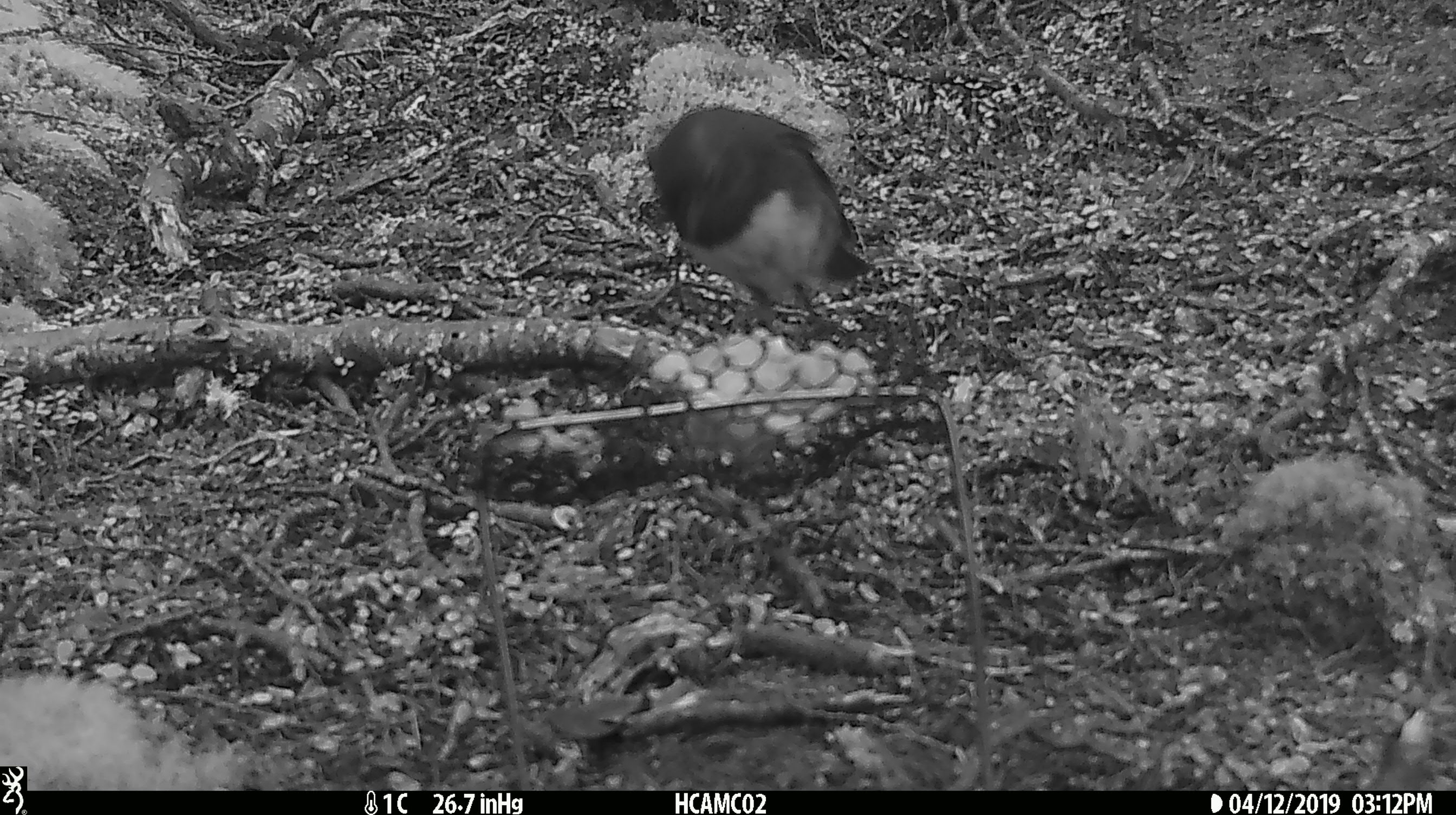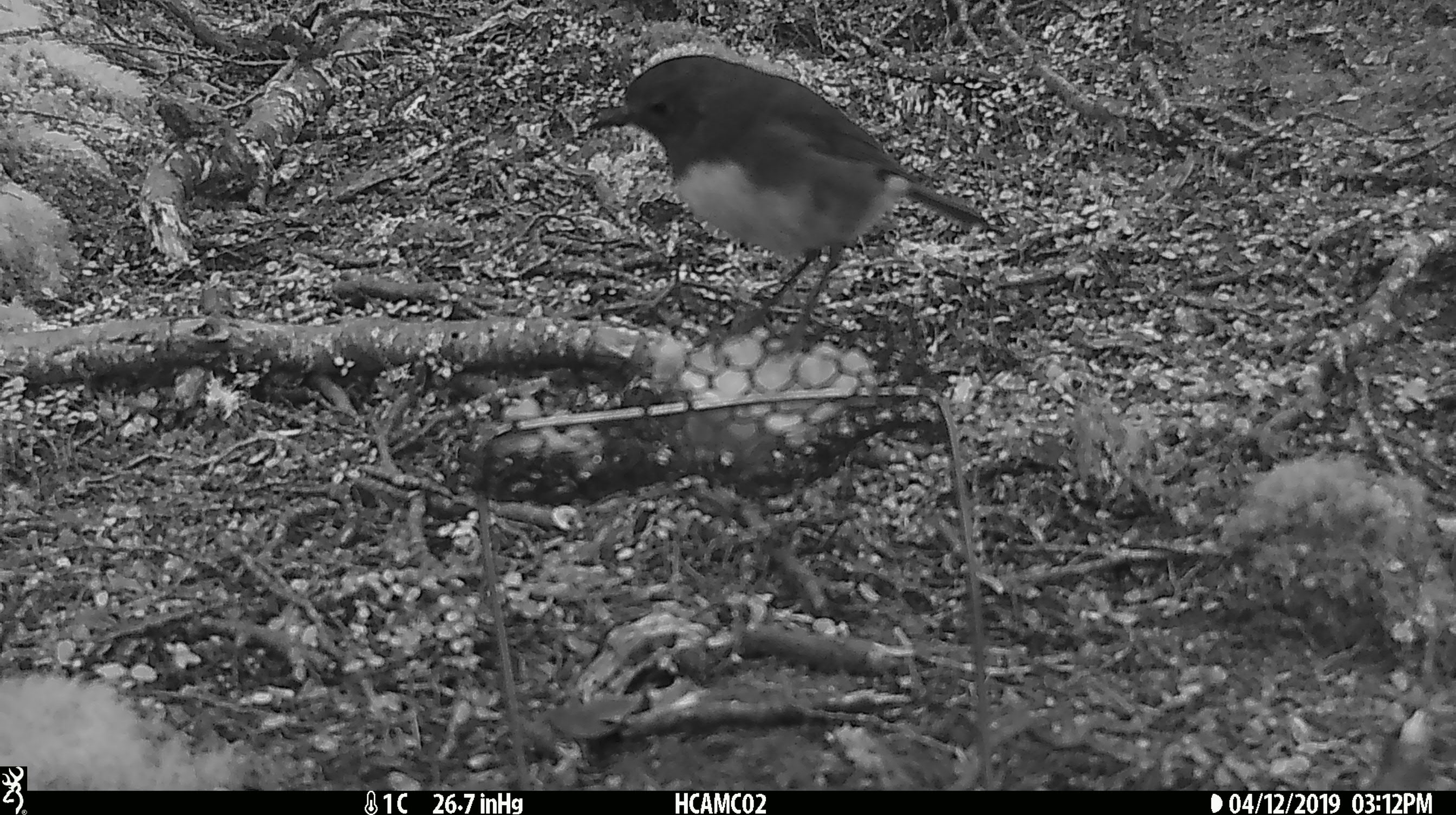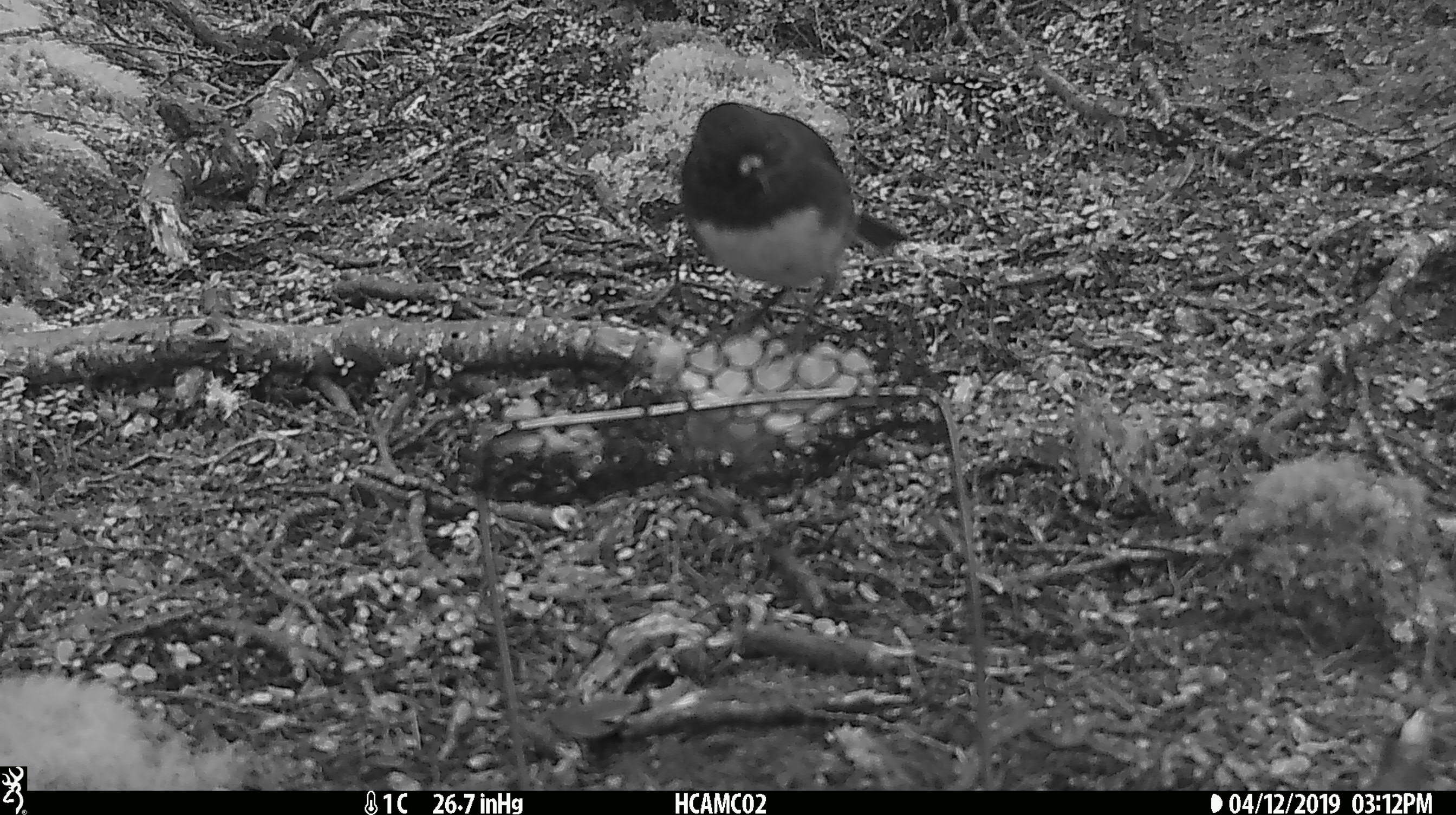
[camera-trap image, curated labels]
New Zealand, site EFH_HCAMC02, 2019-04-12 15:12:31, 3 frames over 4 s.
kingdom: Animalia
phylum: Chordata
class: Aves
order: Passeriformes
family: Petroicidae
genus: Petroica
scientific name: Petroica australis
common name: new zealand robin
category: robin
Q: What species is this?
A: Robin (new zealand robin) (Petroica australis).